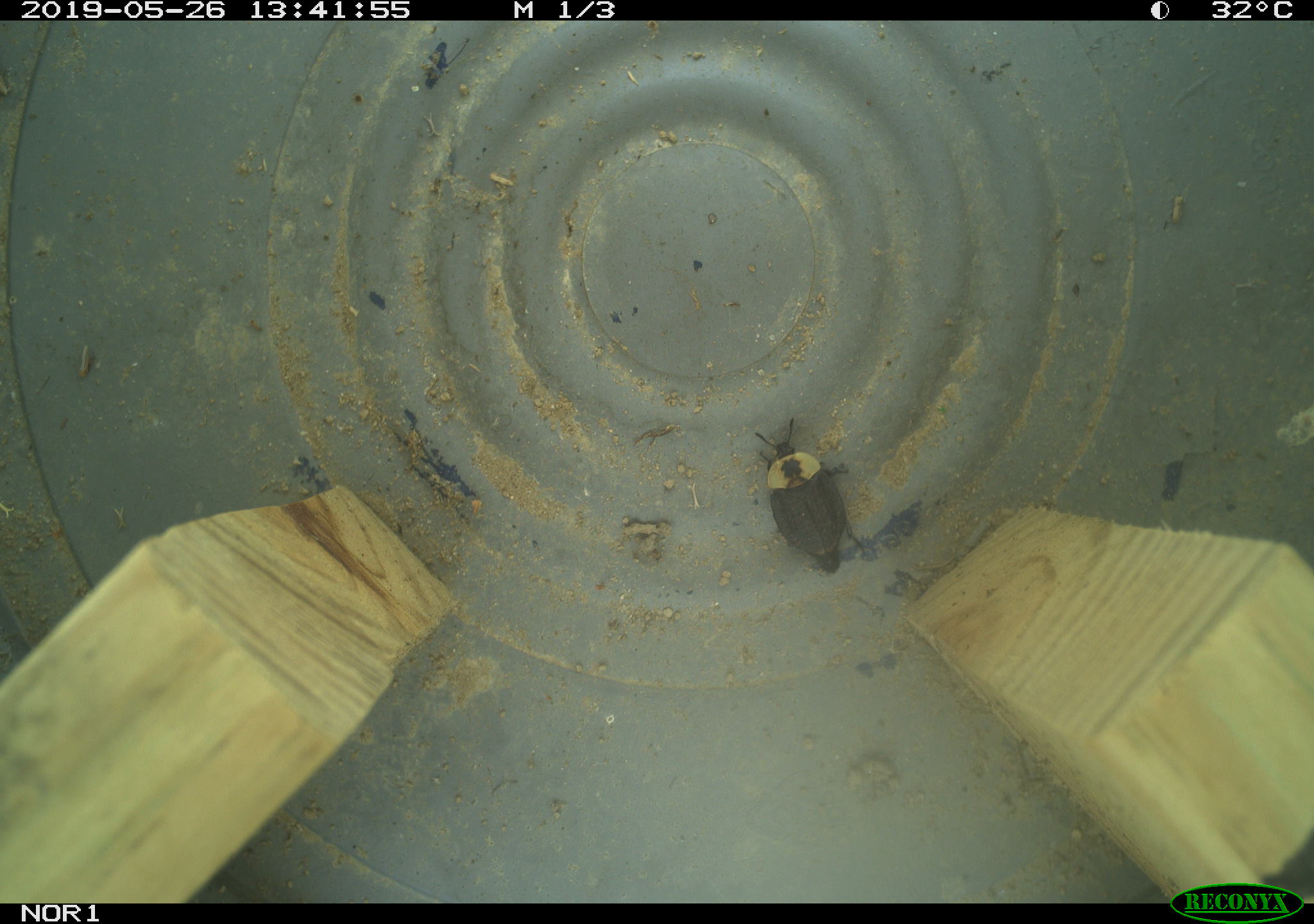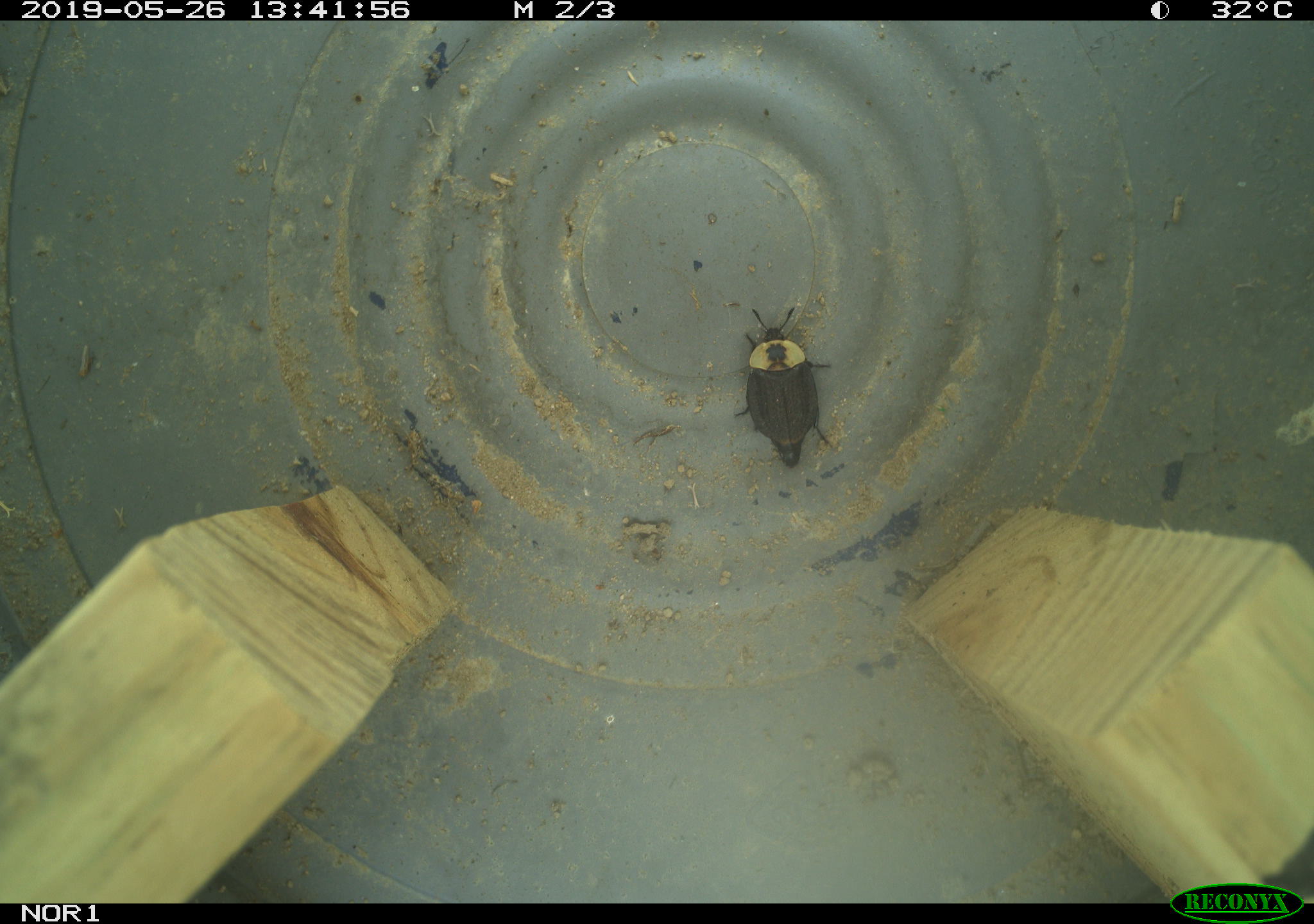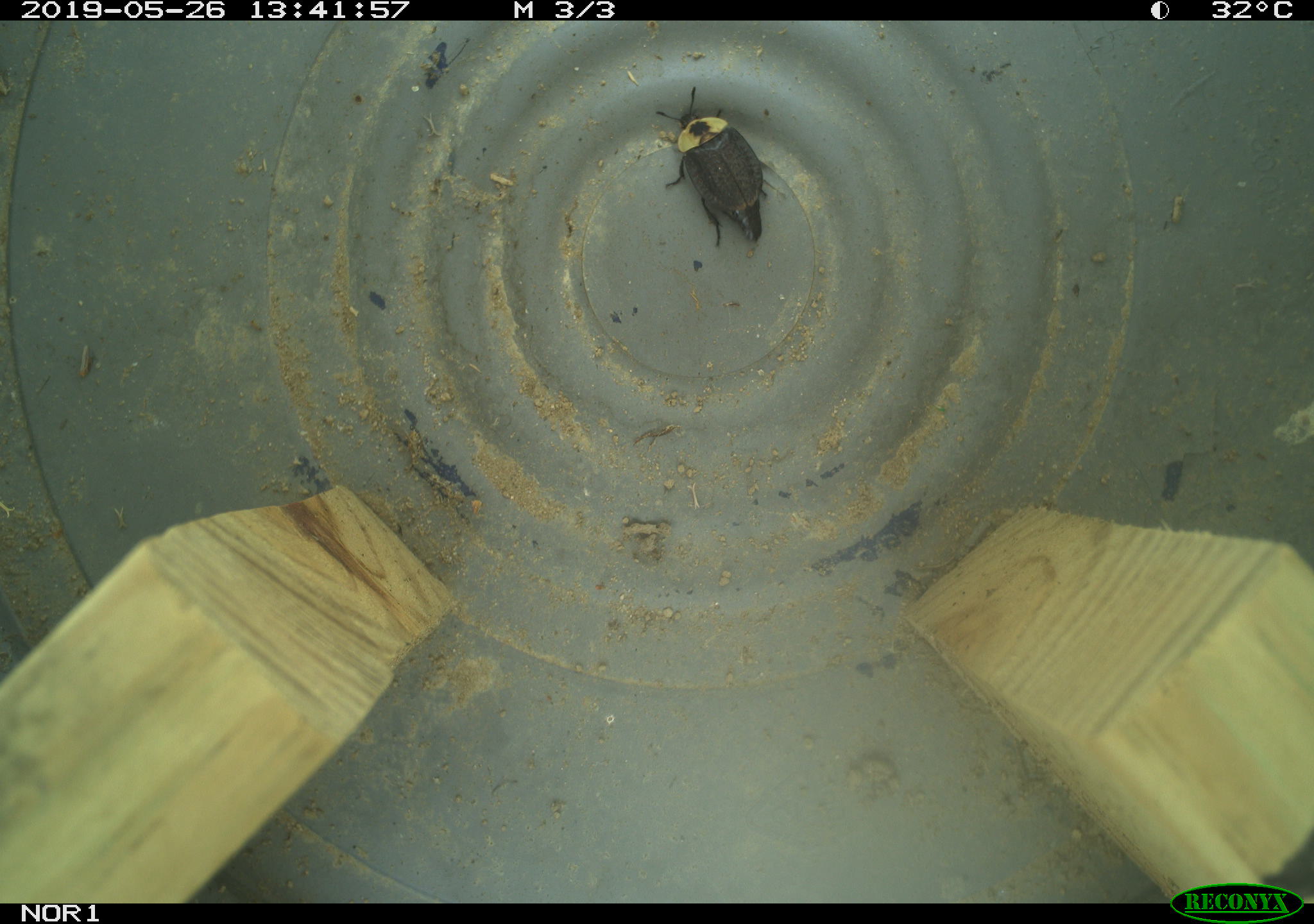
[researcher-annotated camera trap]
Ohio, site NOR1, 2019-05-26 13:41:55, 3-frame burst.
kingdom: Animalia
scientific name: Animalia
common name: animal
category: invertebrate